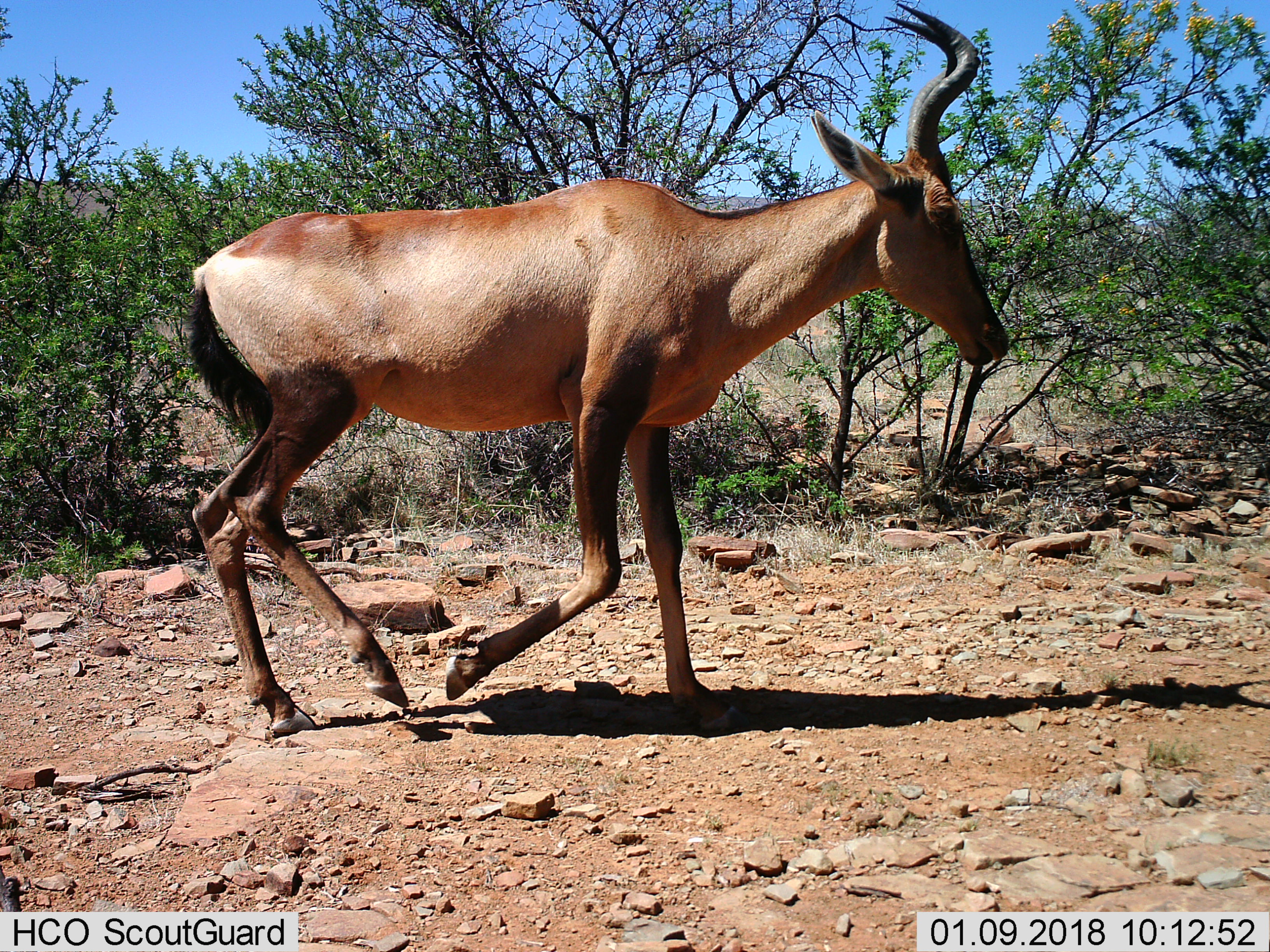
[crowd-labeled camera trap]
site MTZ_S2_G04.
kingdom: Animalia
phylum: Chordata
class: Mammalia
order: Artiodactyla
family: Bovidae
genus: Alcelaphus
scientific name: Alcelaphus buselaphus caama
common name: red hartebeest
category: hartebeestred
Hartebeestred (red hartebeest) (Alcelaphus buselaphus caama), count 1. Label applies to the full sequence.